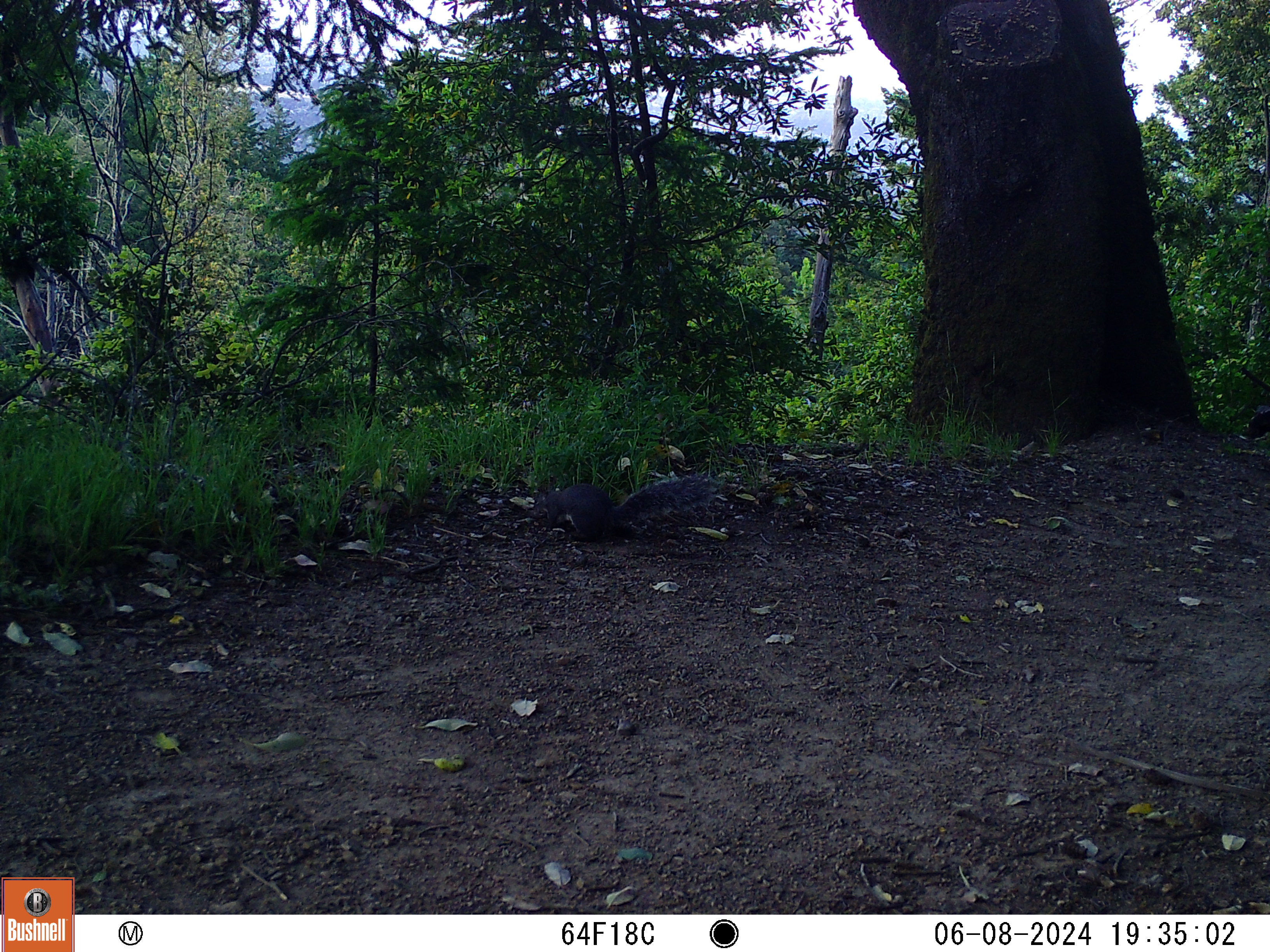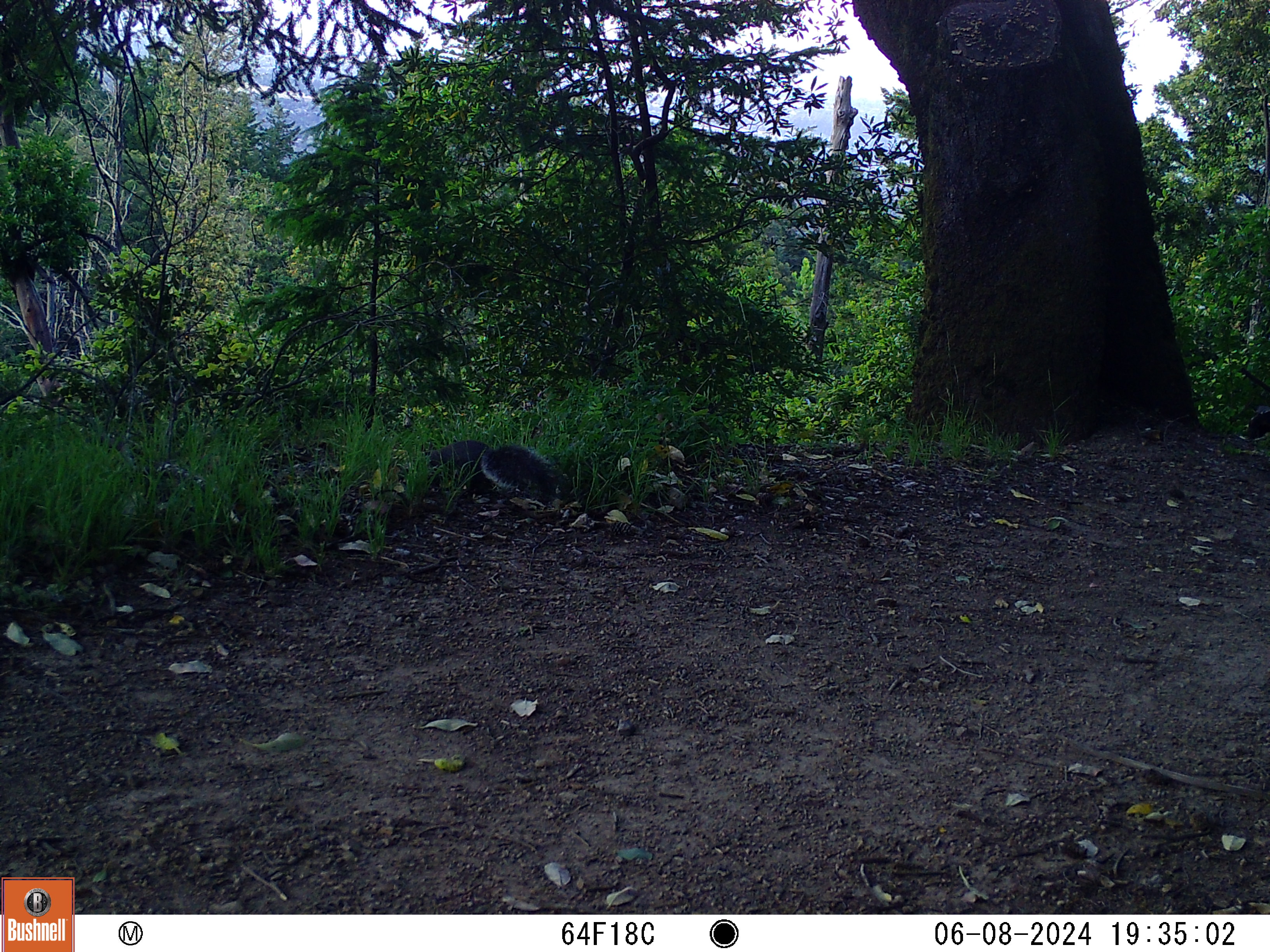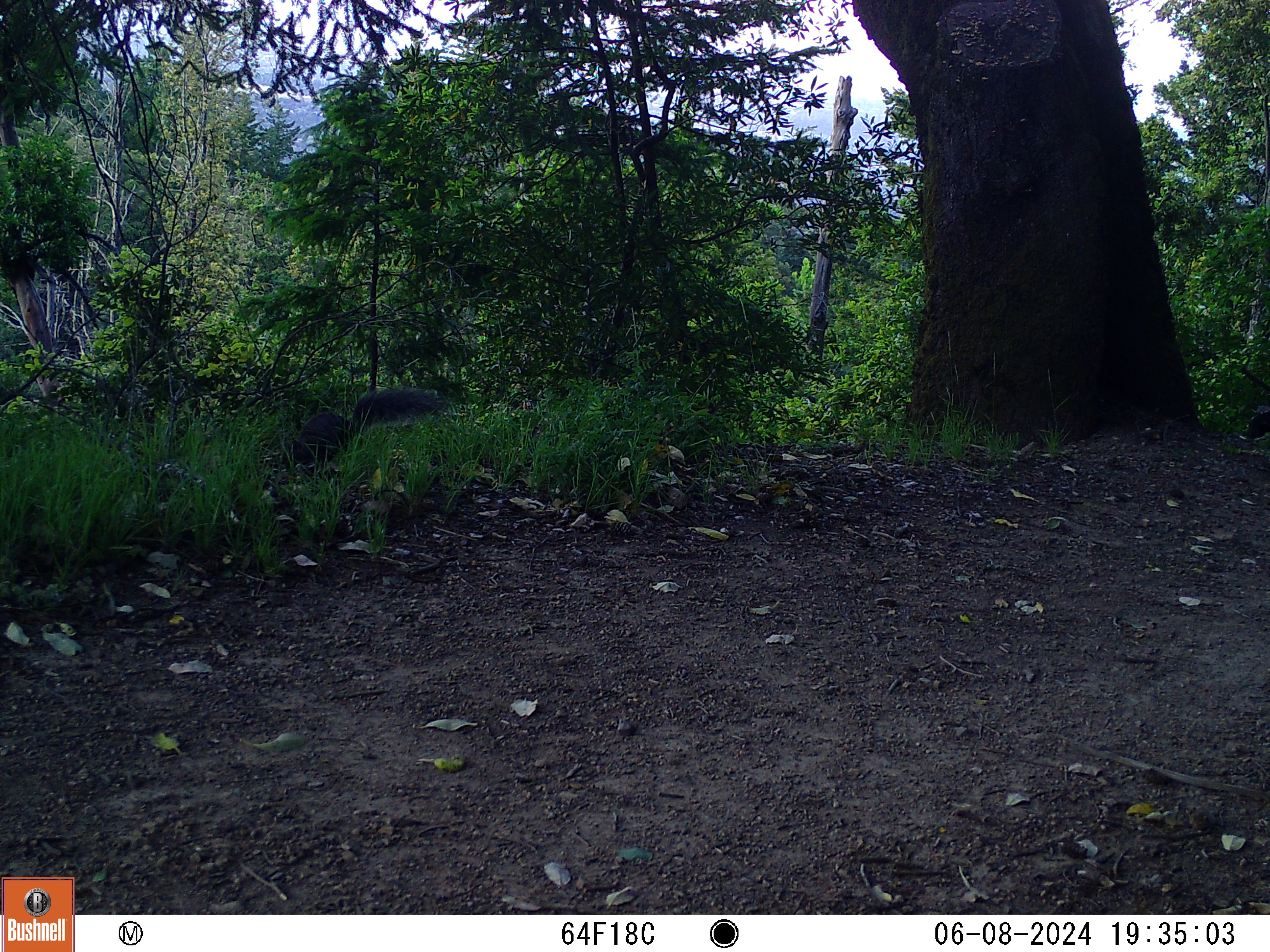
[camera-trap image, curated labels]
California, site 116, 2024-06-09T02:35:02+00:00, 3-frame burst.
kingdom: Animalia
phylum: Chordata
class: Mammalia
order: Rodentia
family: Sciuridae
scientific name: Sciuridae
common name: squirrel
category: unknown squirrel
Unknown squirrel (squirrel) (Sciuridae).